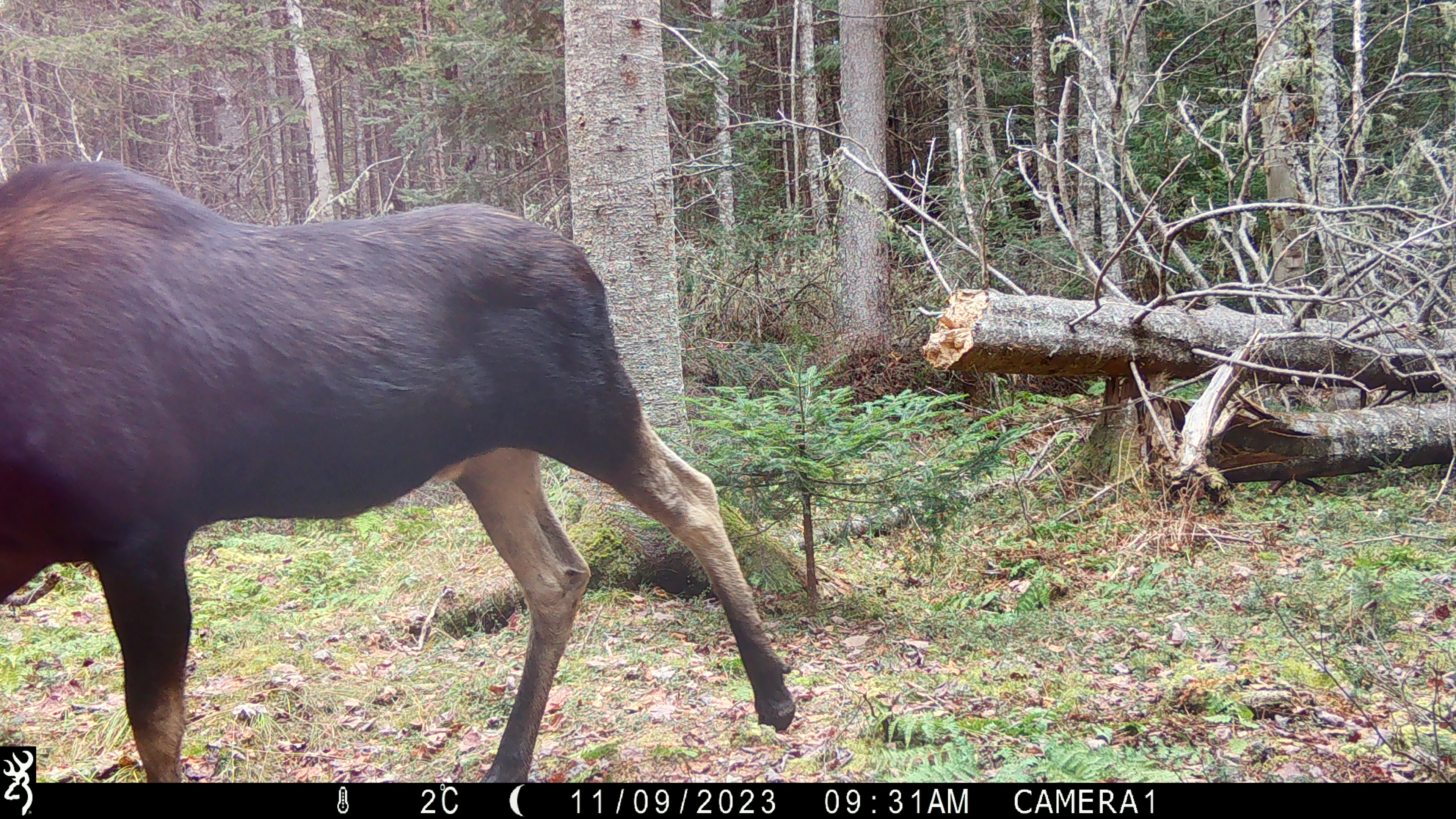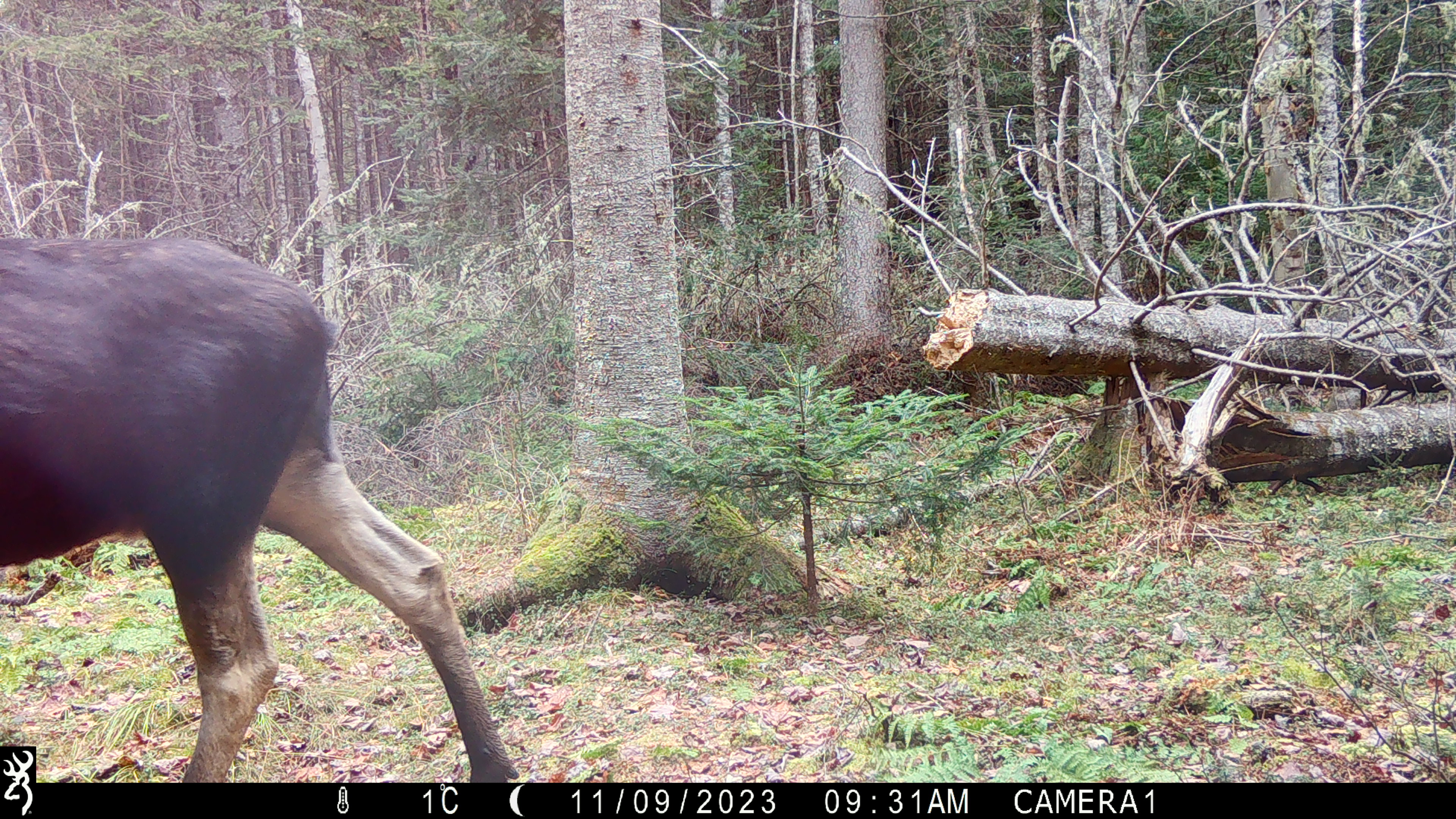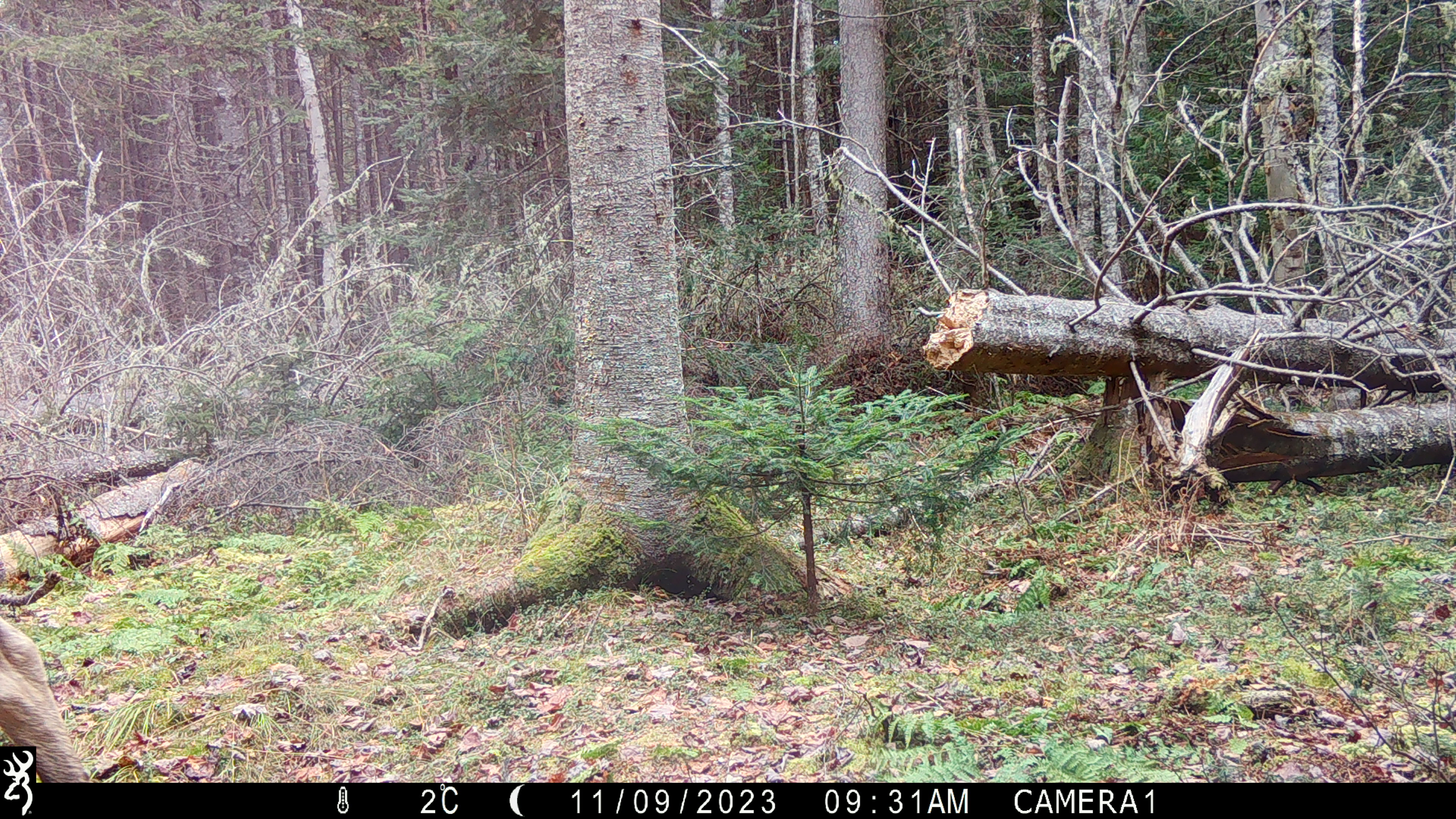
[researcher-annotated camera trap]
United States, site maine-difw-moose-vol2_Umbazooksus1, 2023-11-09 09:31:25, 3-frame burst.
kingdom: Animalia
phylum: Chordata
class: Mammalia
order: Artiodactyla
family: Cervidae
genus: Alces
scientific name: Alces alces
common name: moose